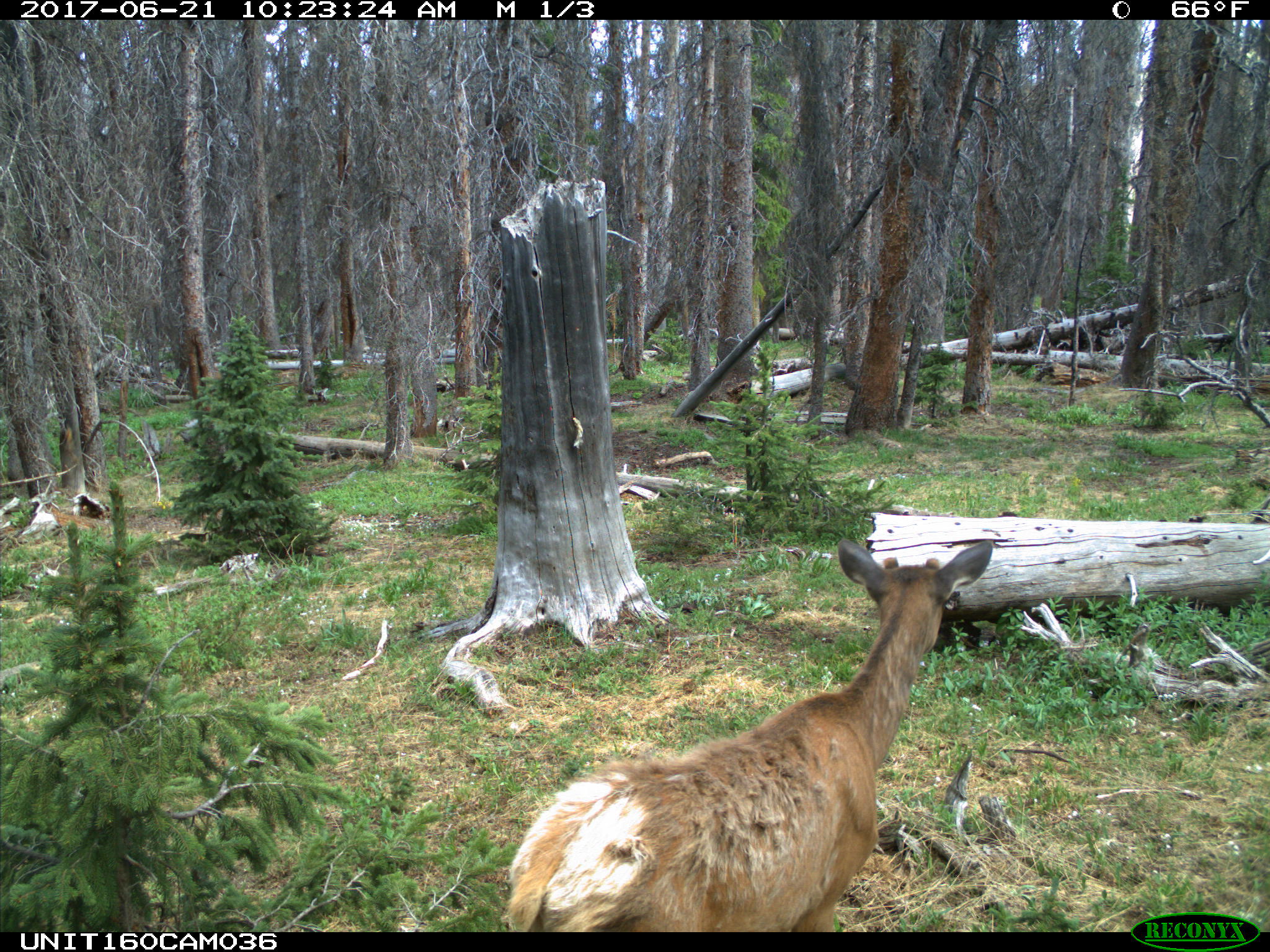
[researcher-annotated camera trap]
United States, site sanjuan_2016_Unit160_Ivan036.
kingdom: Animalia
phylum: Chordata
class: Mammalia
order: Artiodactyla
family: Cervidae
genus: Cervus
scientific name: Cervus elaphus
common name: red deer